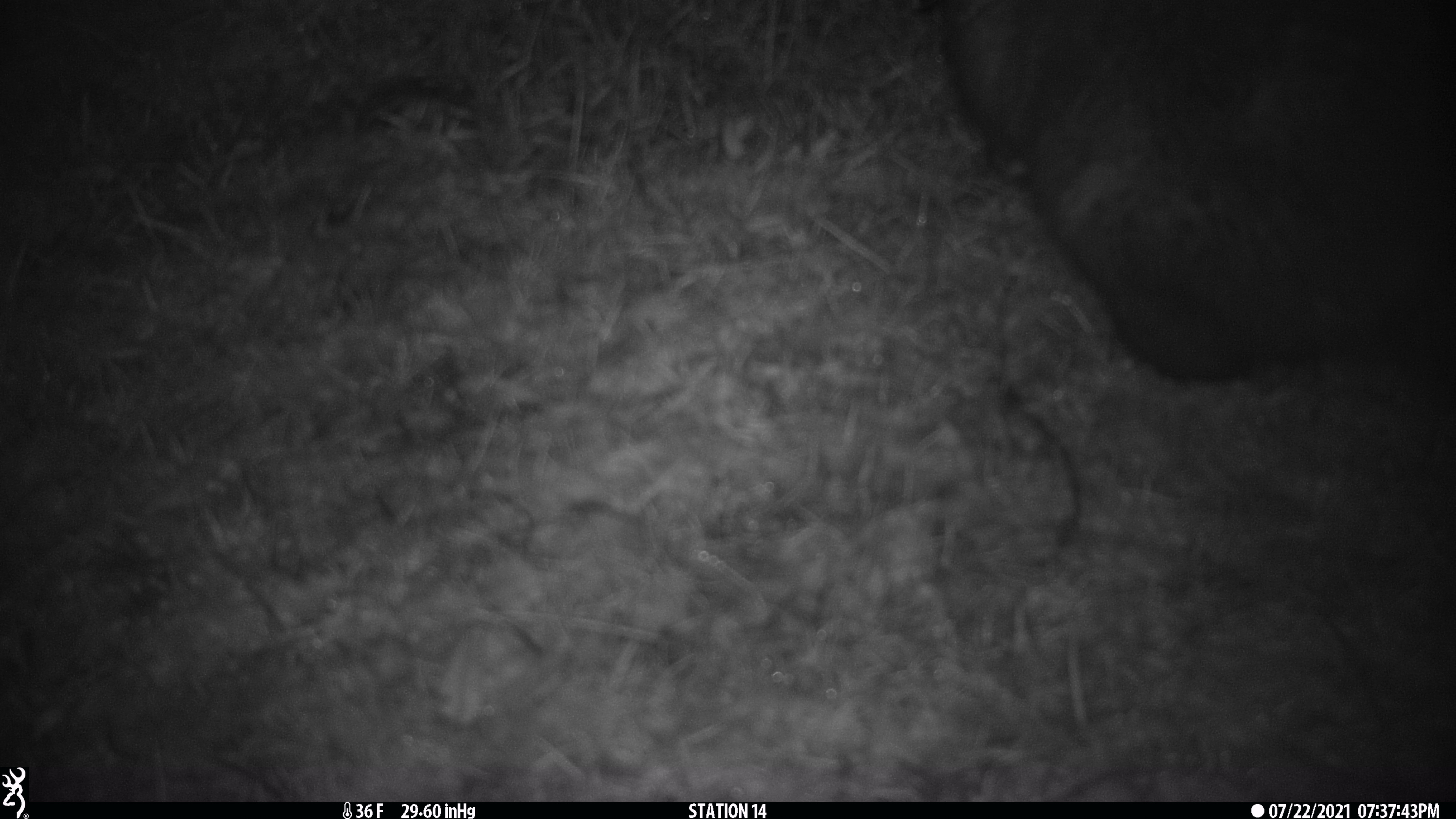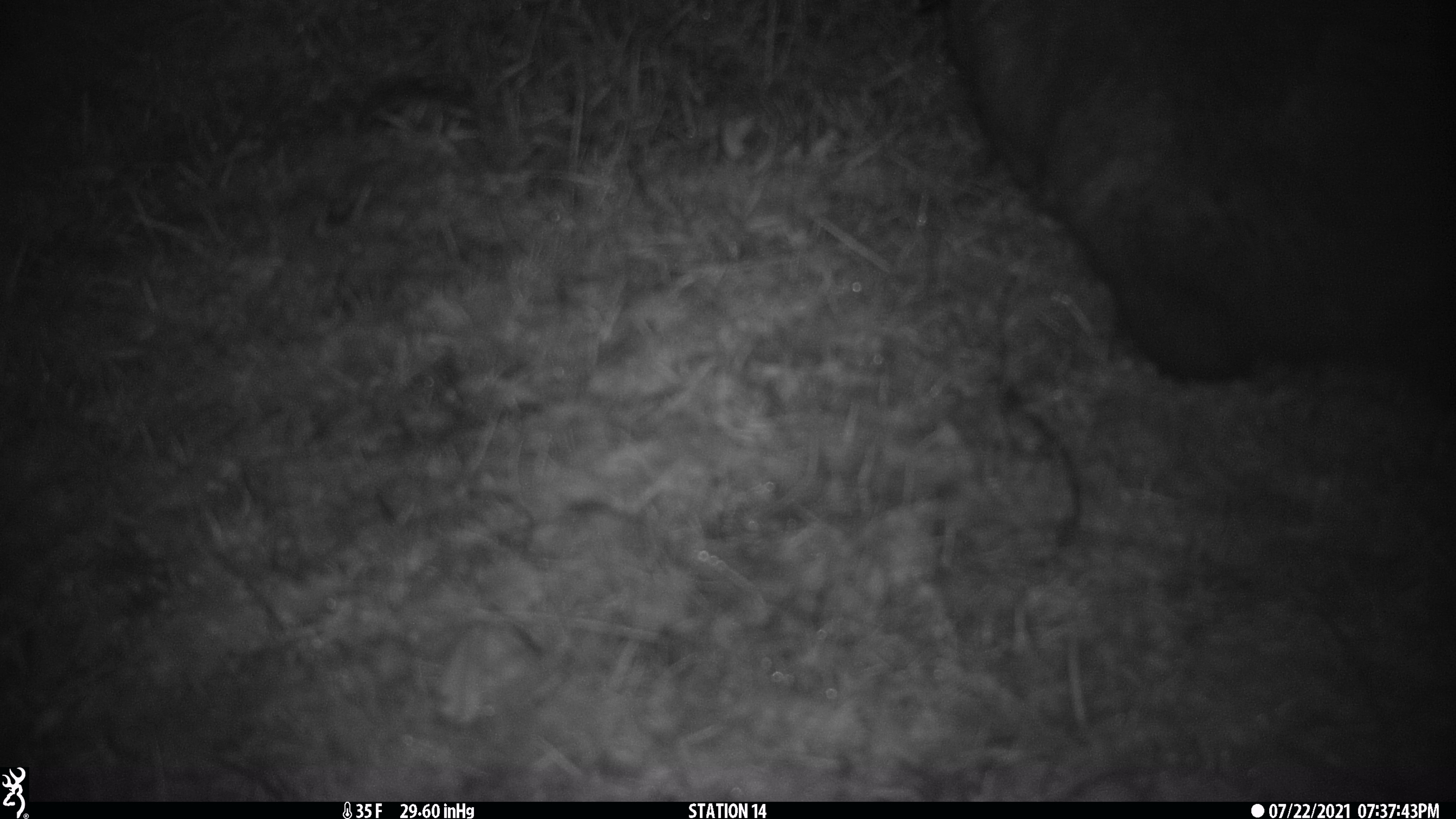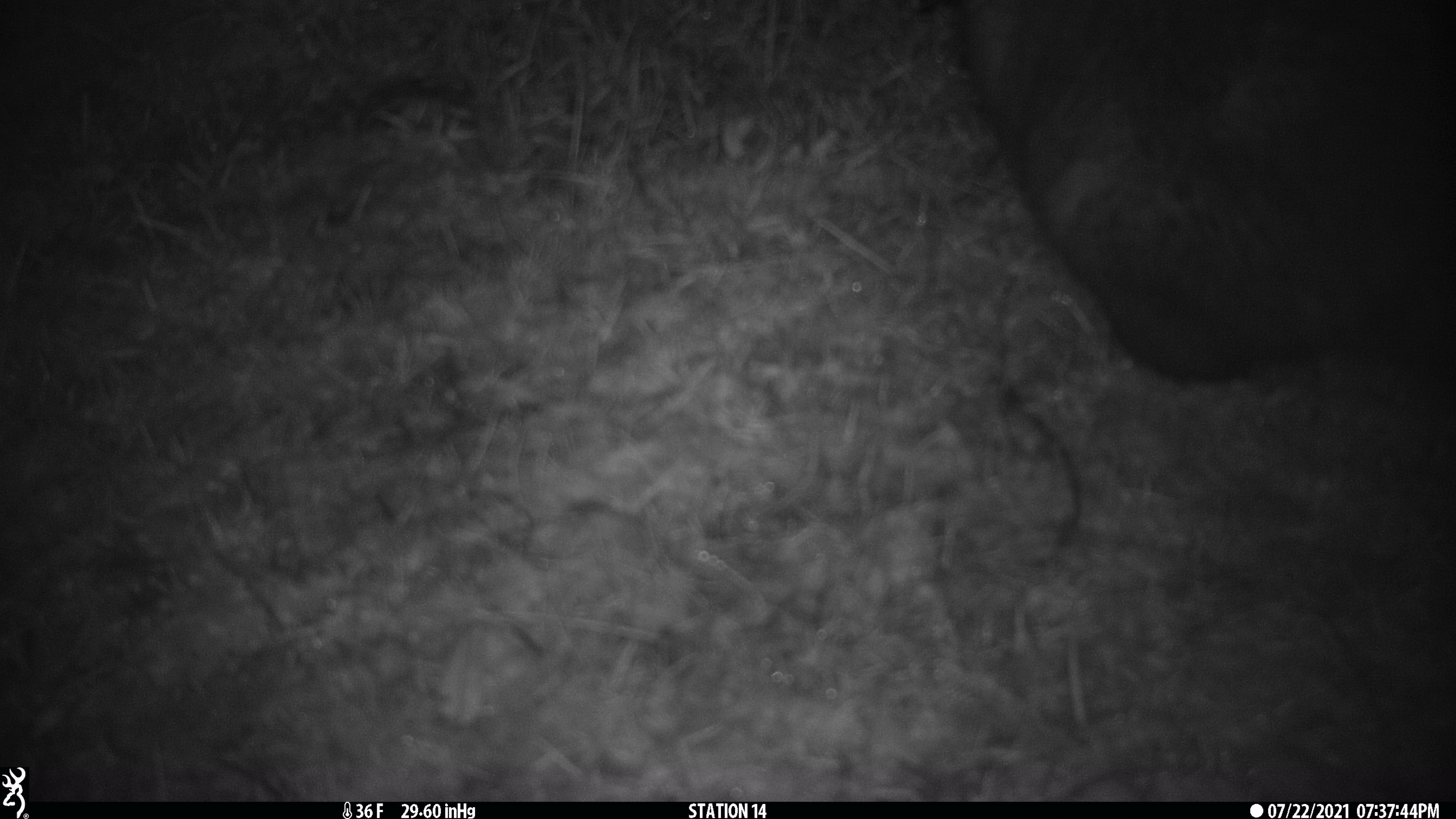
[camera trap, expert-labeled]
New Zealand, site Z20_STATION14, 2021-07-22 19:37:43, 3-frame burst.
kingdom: Animalia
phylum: Chordata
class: Mammalia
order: Diprotodontia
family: Phalangeridae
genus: Trichosurus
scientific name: Trichosurus vulpecula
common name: common brushtail possum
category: possum